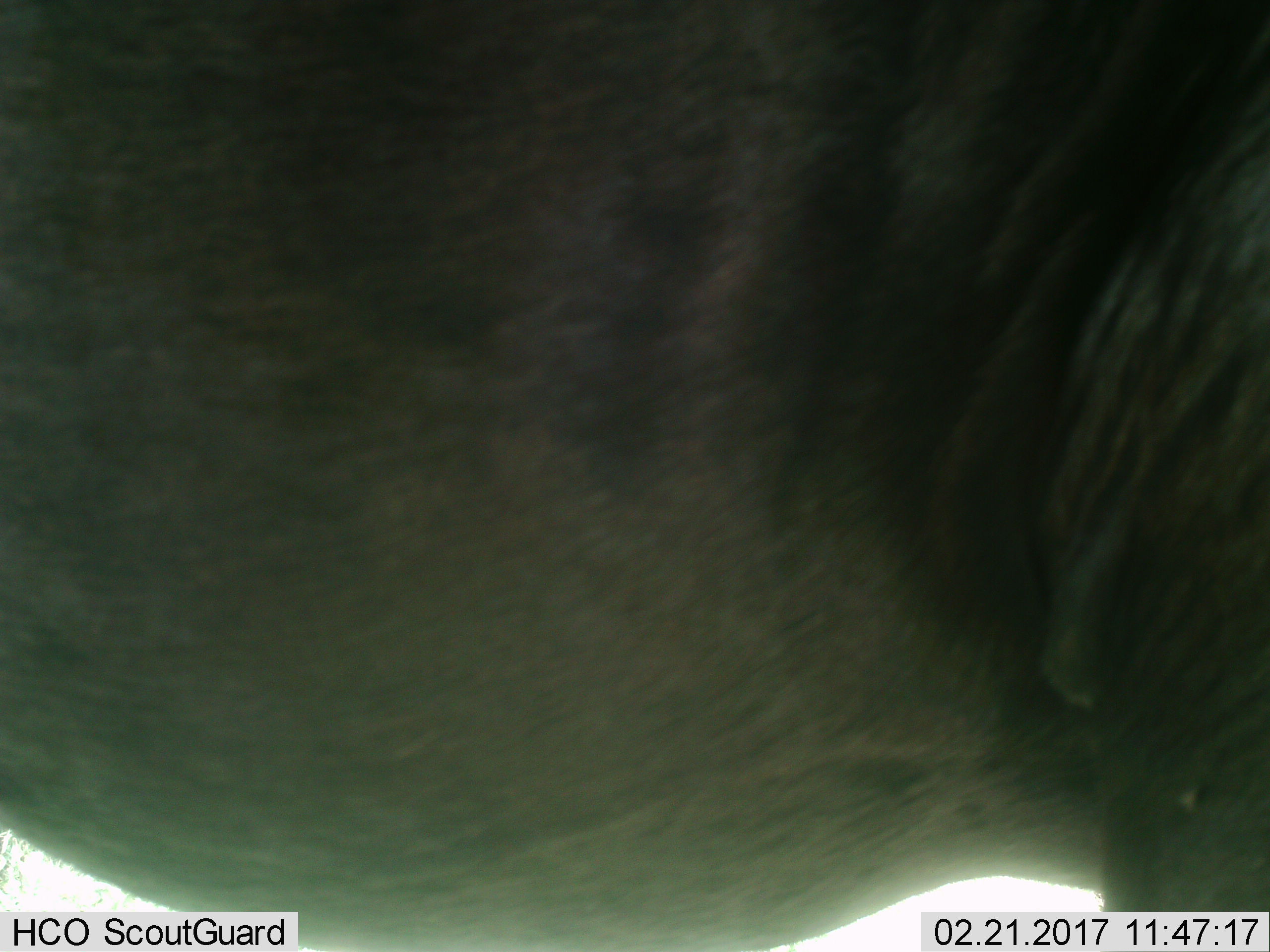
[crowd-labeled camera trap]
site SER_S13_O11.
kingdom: Animalia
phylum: Chordata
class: Mammalia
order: Artiodactyla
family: Bovidae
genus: Connochaetes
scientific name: Connochaetes taurinus taurinus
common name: blue wildebeest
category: wildebeestblue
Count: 1.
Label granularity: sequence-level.